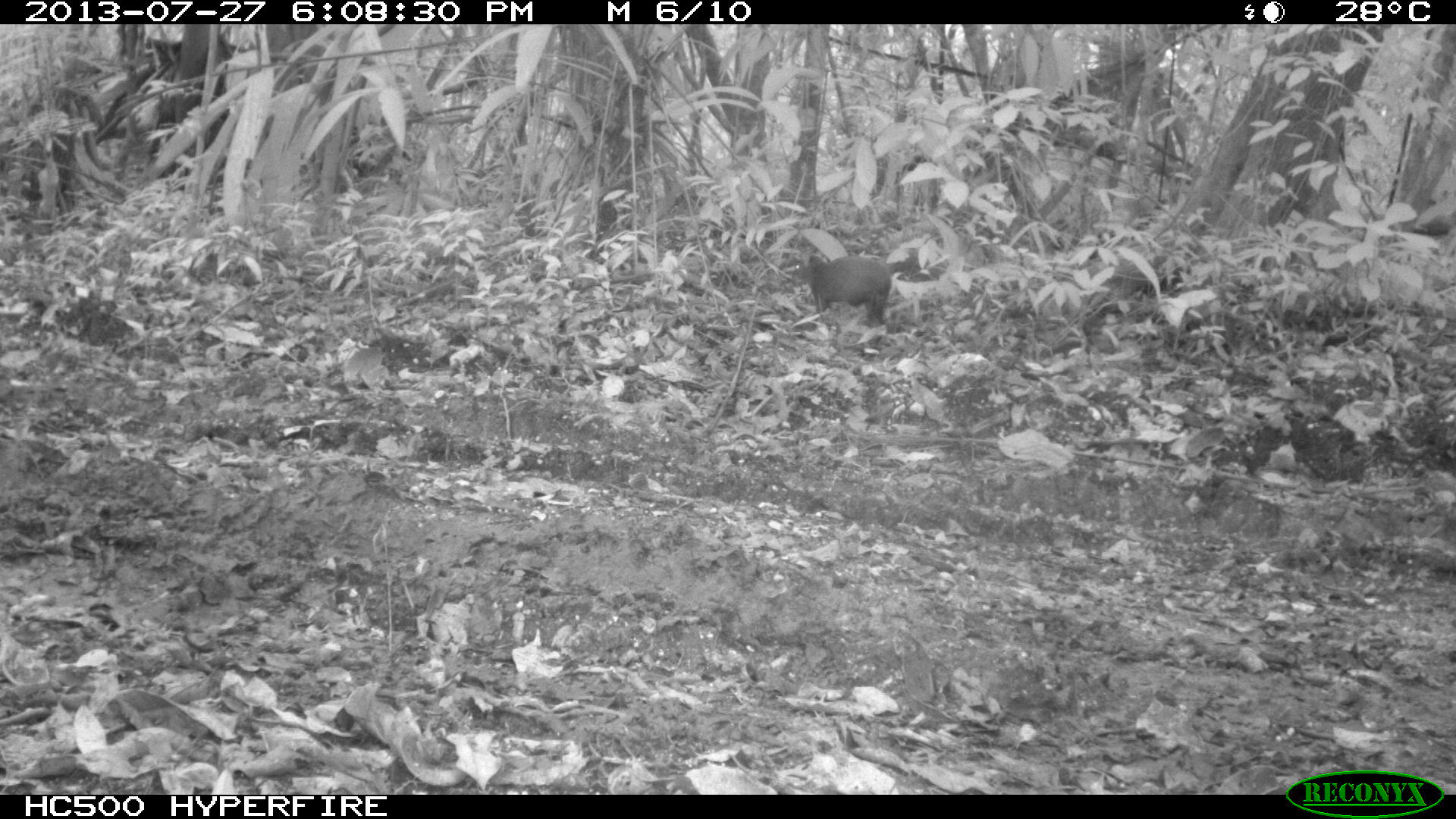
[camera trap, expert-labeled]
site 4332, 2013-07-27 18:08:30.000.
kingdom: Animalia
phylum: Chordata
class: Mammalia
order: Rodentia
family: Dasyproctidae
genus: Dasyprocta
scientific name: Dasyprocta punctata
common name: central american agouti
Dasyprocta punctata (central american agouti), count 1.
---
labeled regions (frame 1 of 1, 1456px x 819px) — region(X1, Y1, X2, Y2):
dasyprocta punctata: region(791, 253, 892, 324)